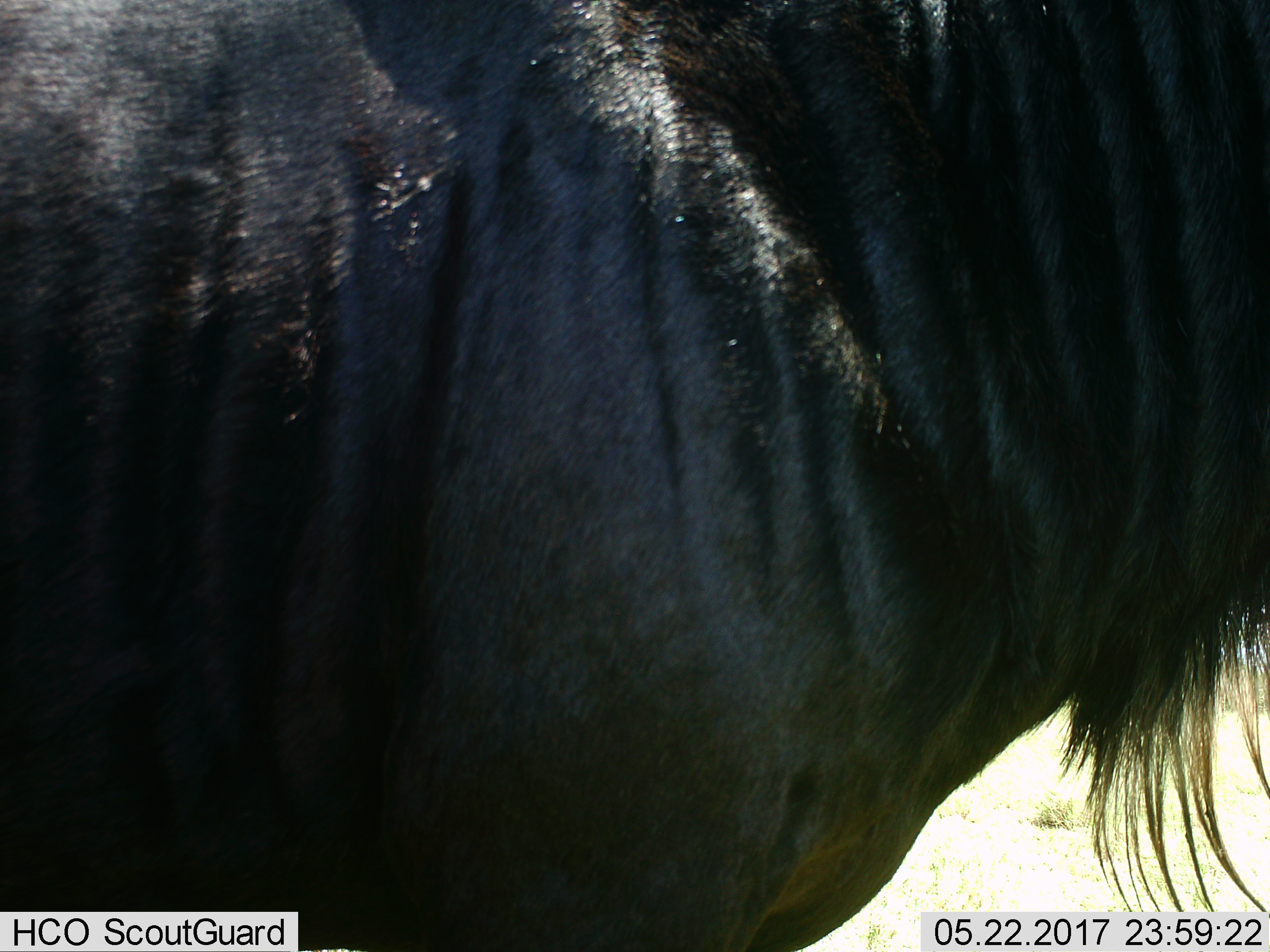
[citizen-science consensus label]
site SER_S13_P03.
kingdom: Animalia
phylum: Chordata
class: Mammalia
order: Artiodactyla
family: Bovidae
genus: Connochaetes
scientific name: Connochaetes taurinus taurinus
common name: blue wildebeest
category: wildebeestblue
Wildebeestblue (blue wildebeest) (Connochaetes taurinus taurinus), count 1. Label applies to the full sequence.